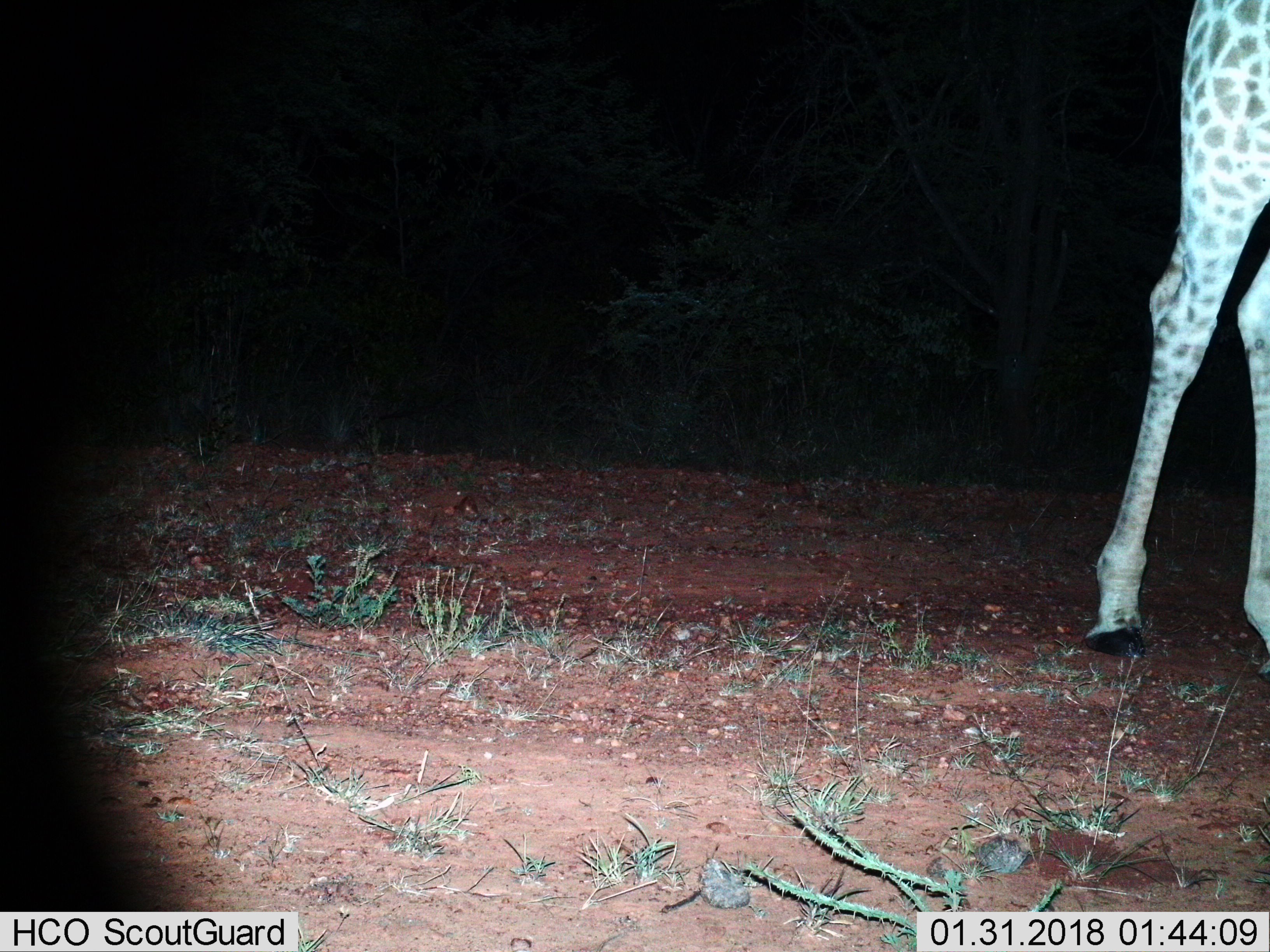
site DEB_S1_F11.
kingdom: Animalia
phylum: Chordata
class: Mammalia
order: Artiodactyla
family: Giraffidae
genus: Giraffa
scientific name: Giraffa camelopardalis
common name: giraffe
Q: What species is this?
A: Giraffe (Giraffa camelopardalis).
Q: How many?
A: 1.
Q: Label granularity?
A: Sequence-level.